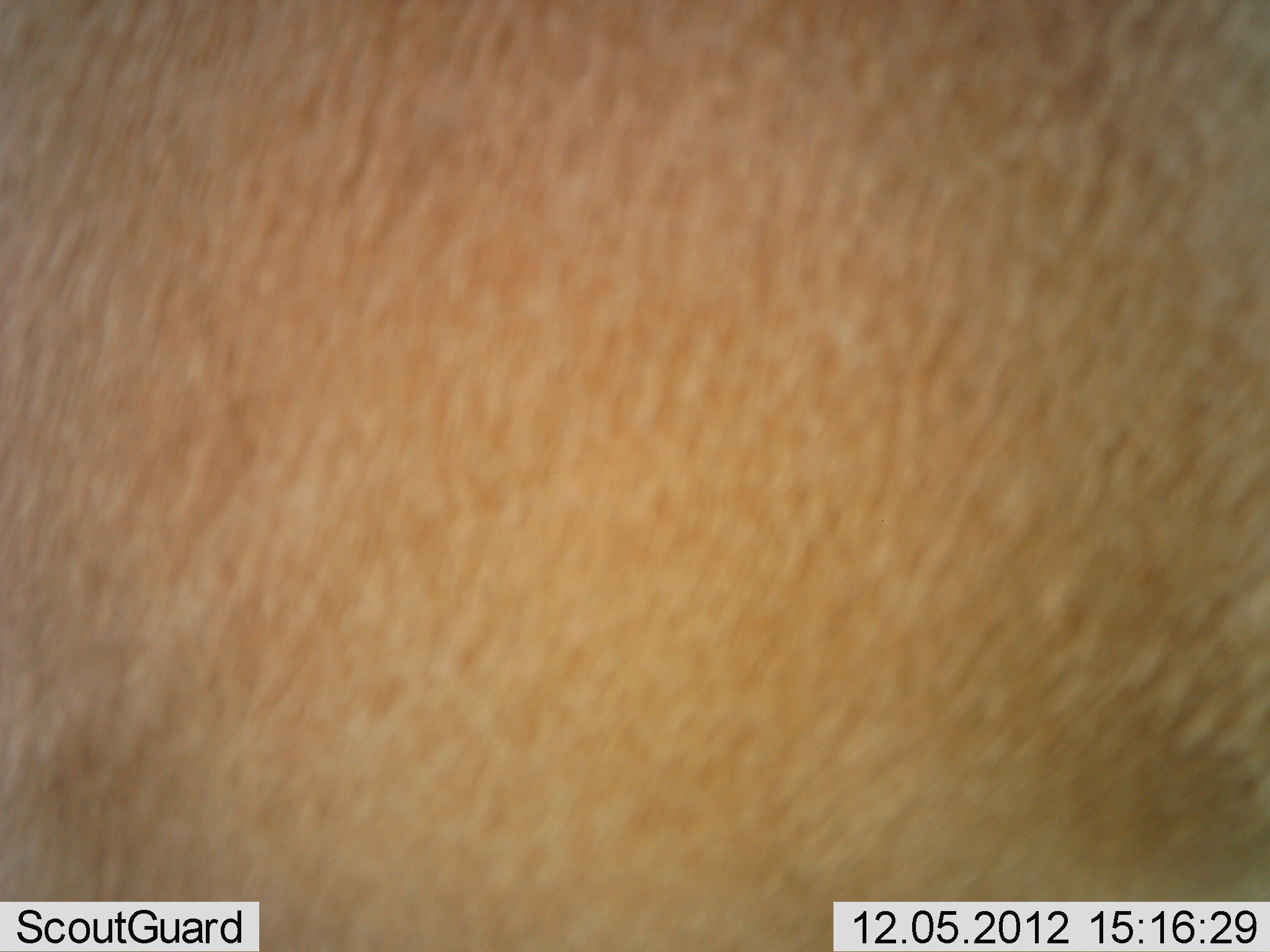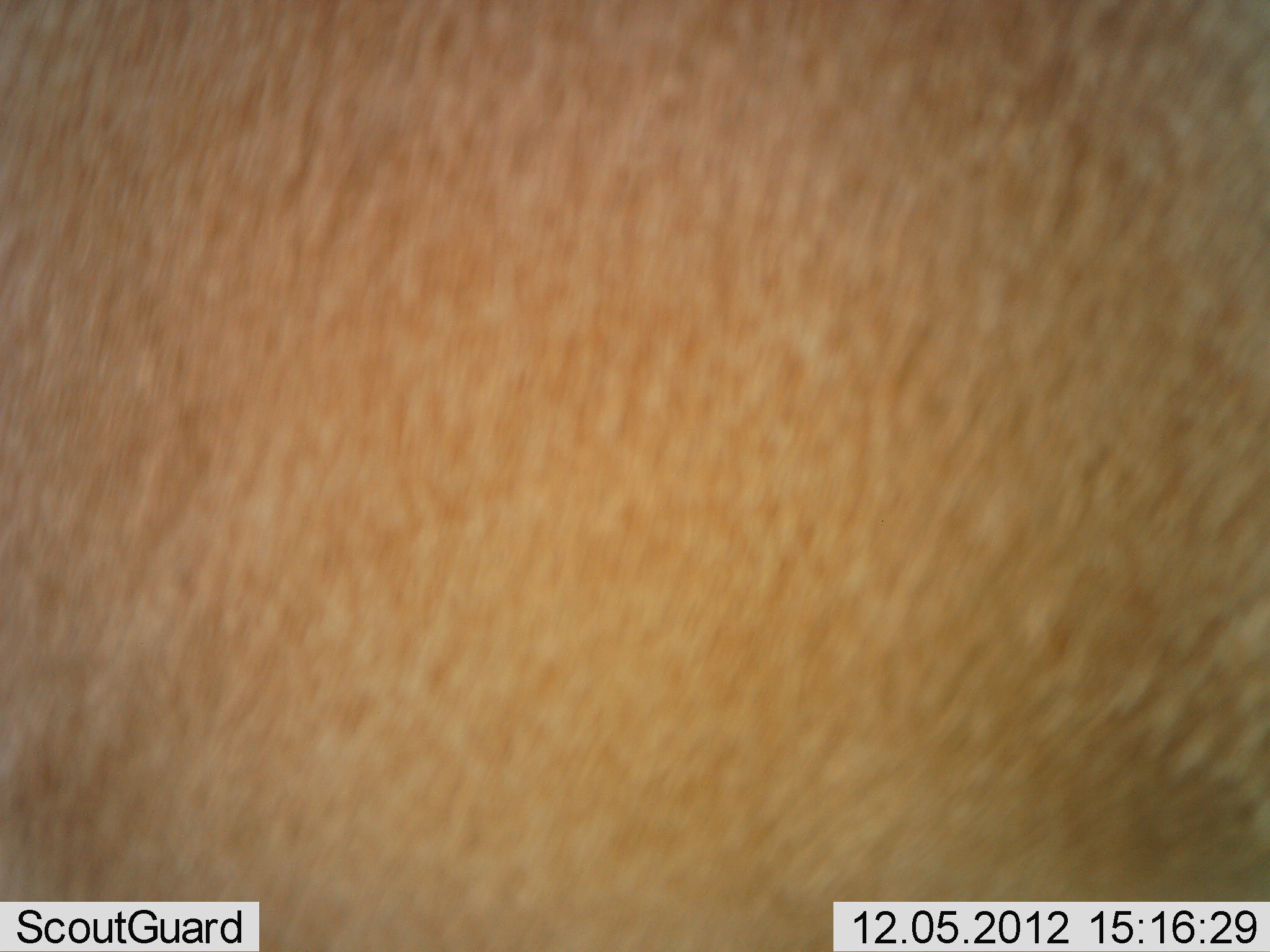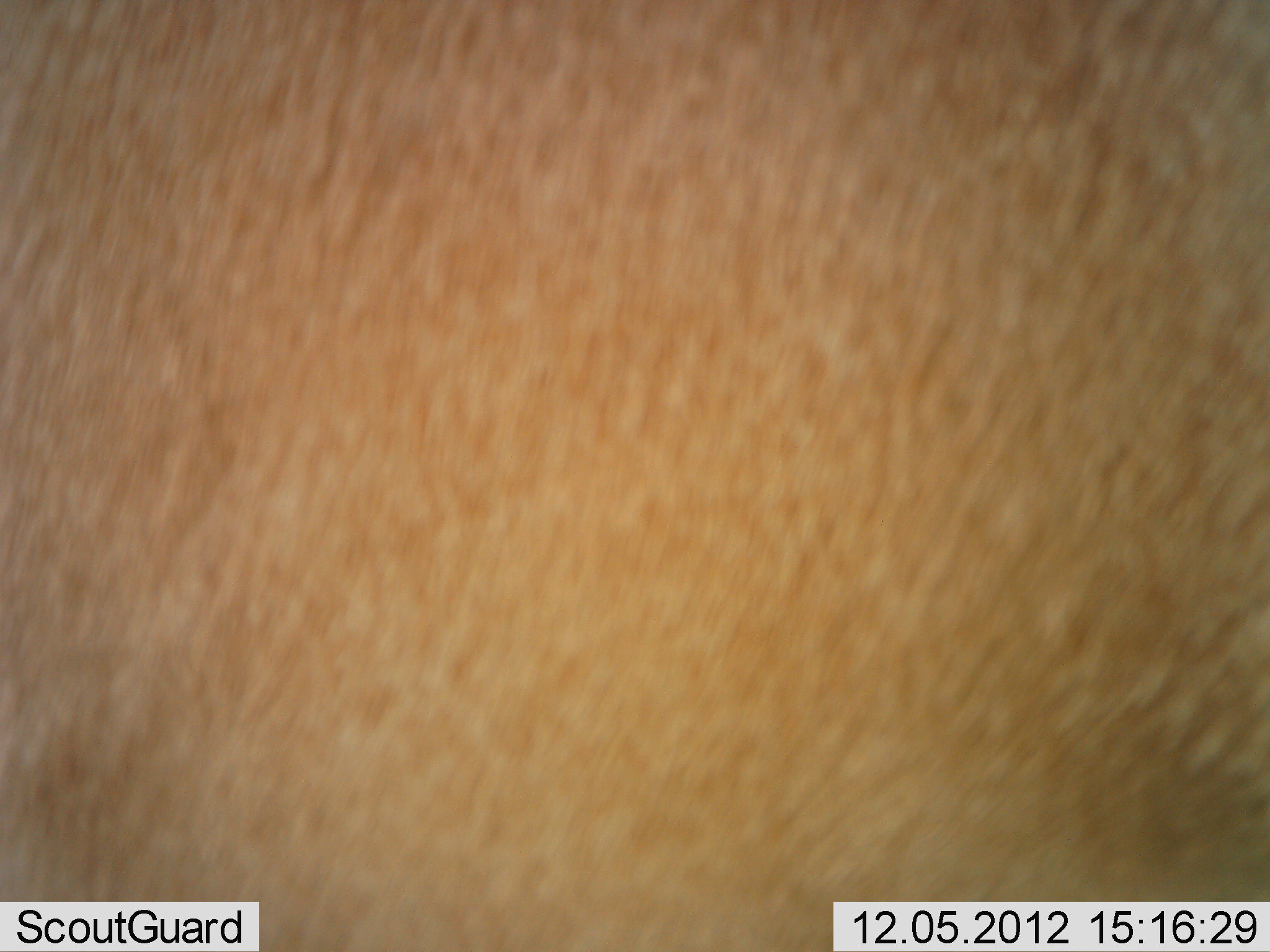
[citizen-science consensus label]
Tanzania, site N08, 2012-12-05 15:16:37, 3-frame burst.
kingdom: Animalia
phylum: Chordata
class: Mammalia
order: Artiodactyla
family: Bovidae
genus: Alcelaphus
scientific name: Alcelaphus buselaphus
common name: hartebeest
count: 1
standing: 100%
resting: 0%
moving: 0%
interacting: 0%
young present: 0%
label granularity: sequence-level